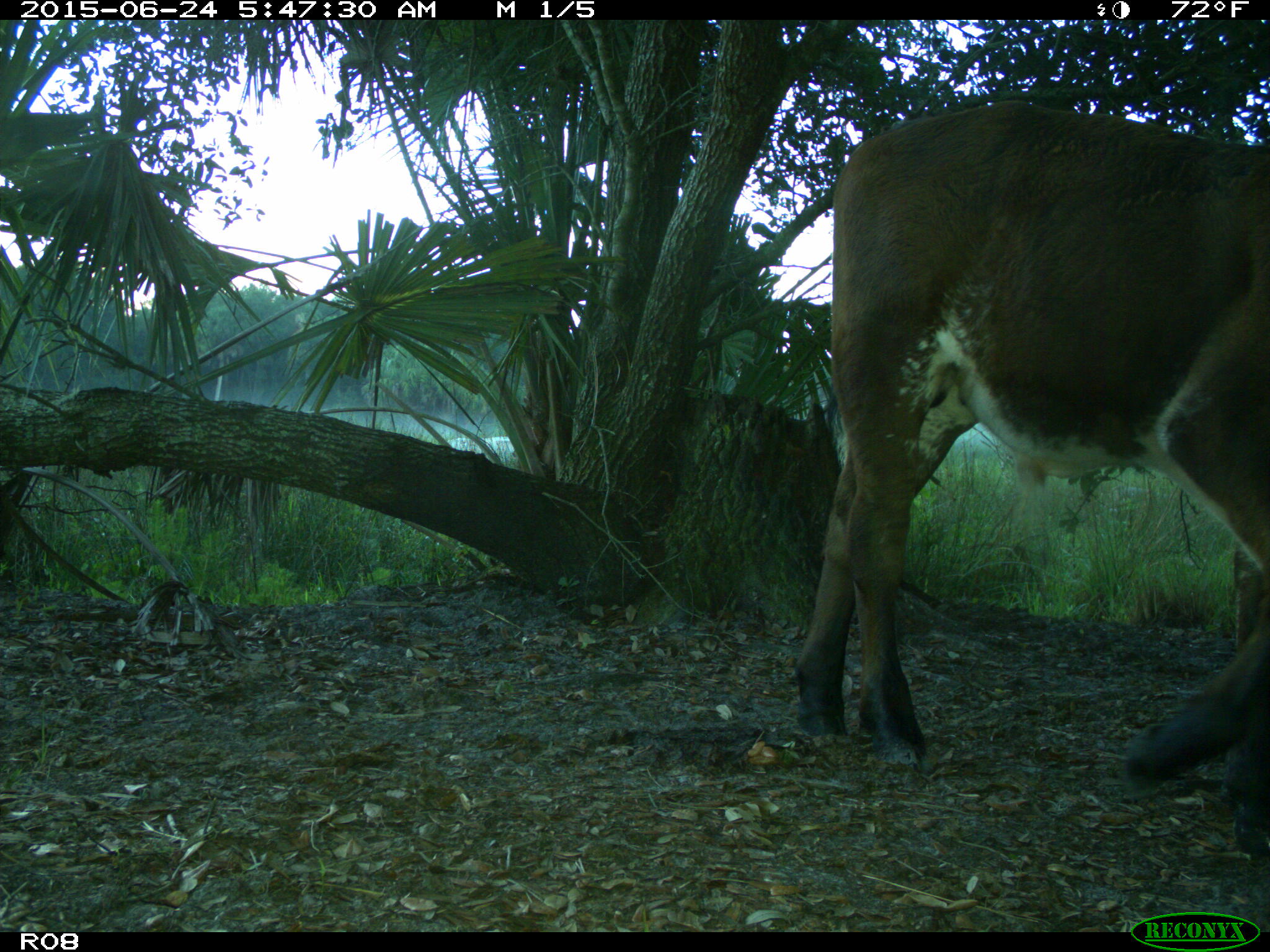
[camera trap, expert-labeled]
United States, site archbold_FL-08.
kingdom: Animalia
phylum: Chordata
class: Mammalia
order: Artiodactyla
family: Bovidae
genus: Bos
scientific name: Bos taurus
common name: domestic cow